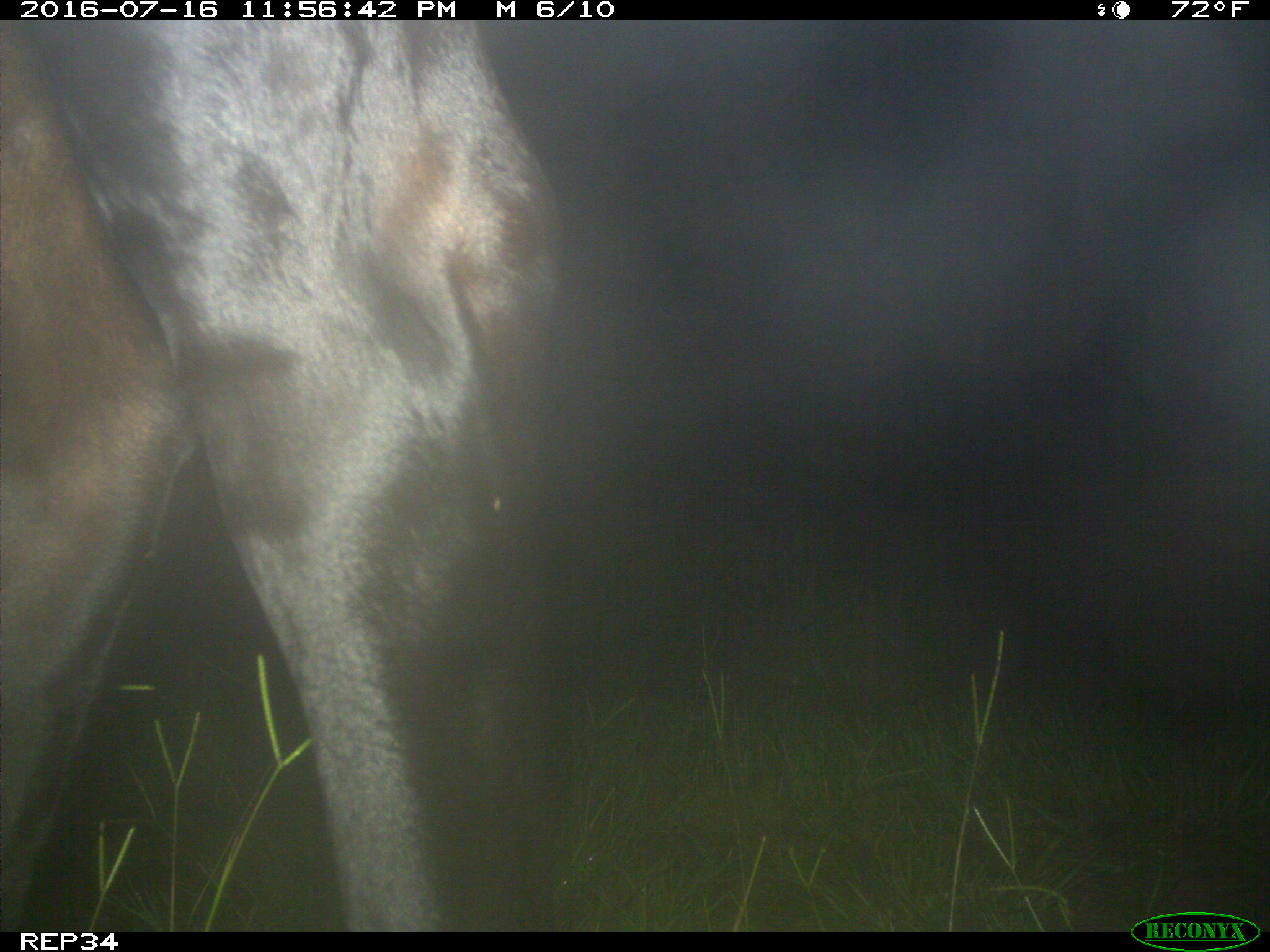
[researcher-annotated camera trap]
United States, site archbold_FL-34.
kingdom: Animalia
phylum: Chordata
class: Mammalia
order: Artiodactyla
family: Bovidae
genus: Bos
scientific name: Bos taurus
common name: domestic cow